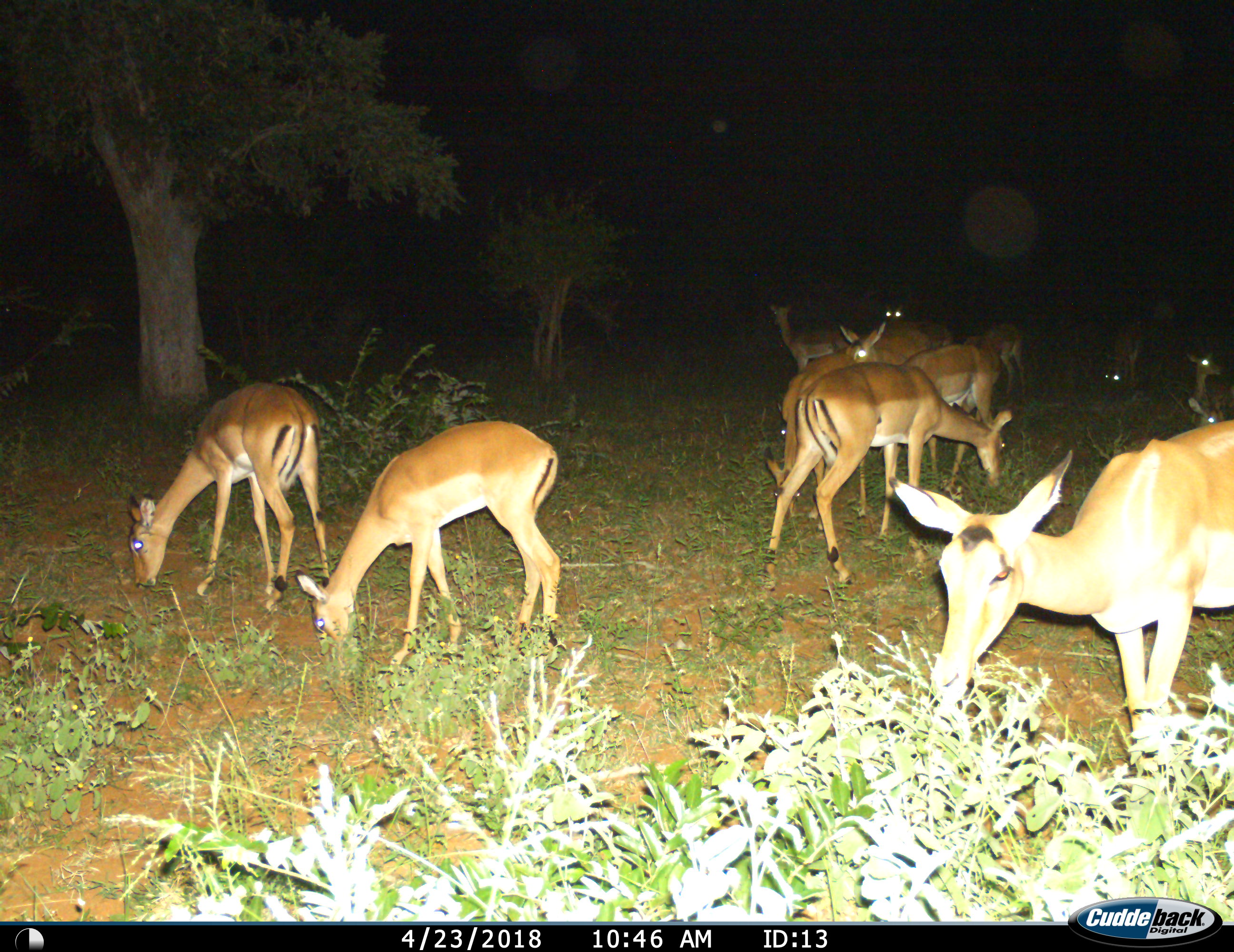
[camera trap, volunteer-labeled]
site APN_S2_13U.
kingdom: Animalia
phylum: Chordata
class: Mammalia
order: Artiodactyla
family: Bovidae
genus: Aepyceros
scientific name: Aepyceros melampus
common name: impala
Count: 11-50.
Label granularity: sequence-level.